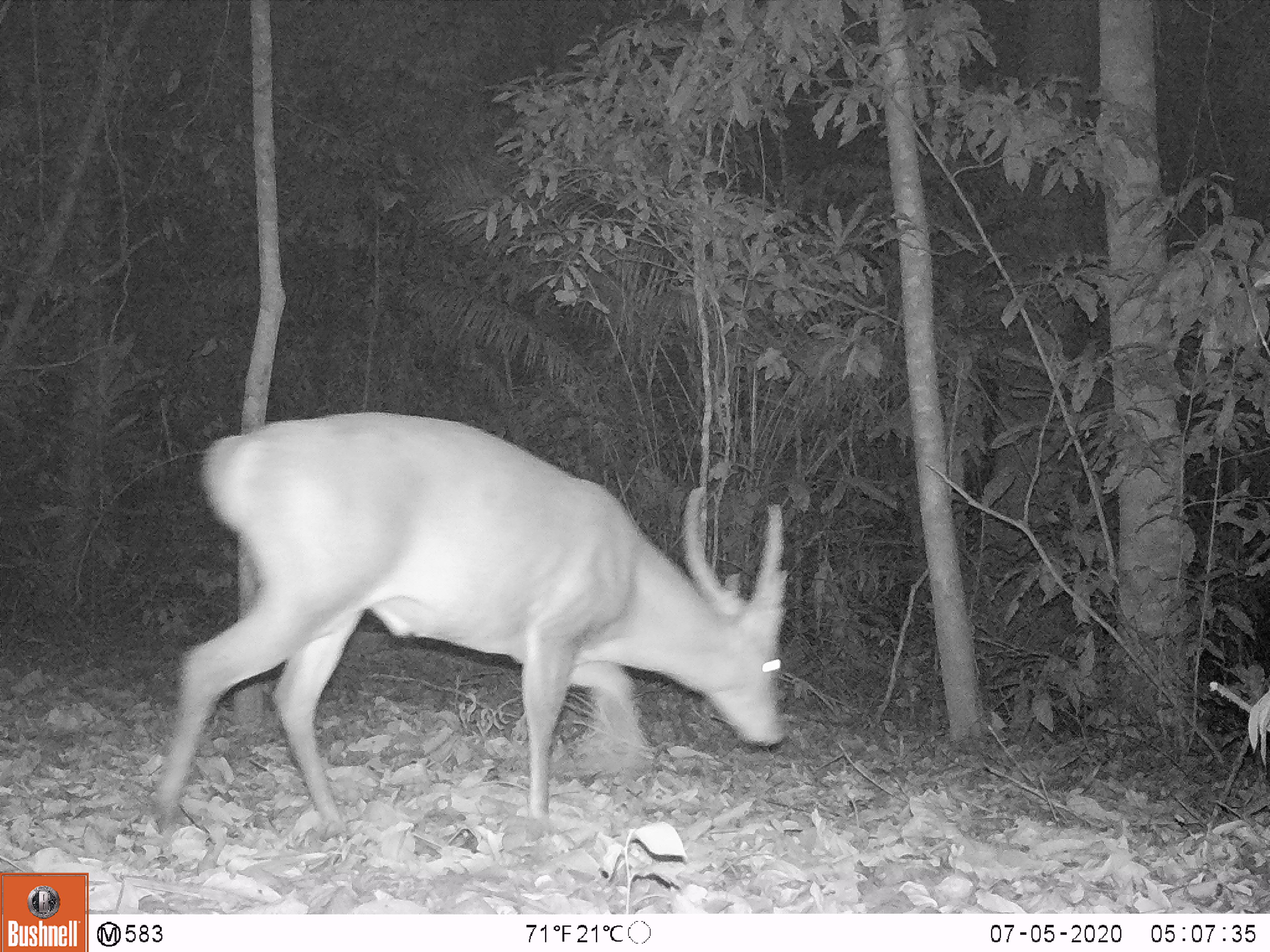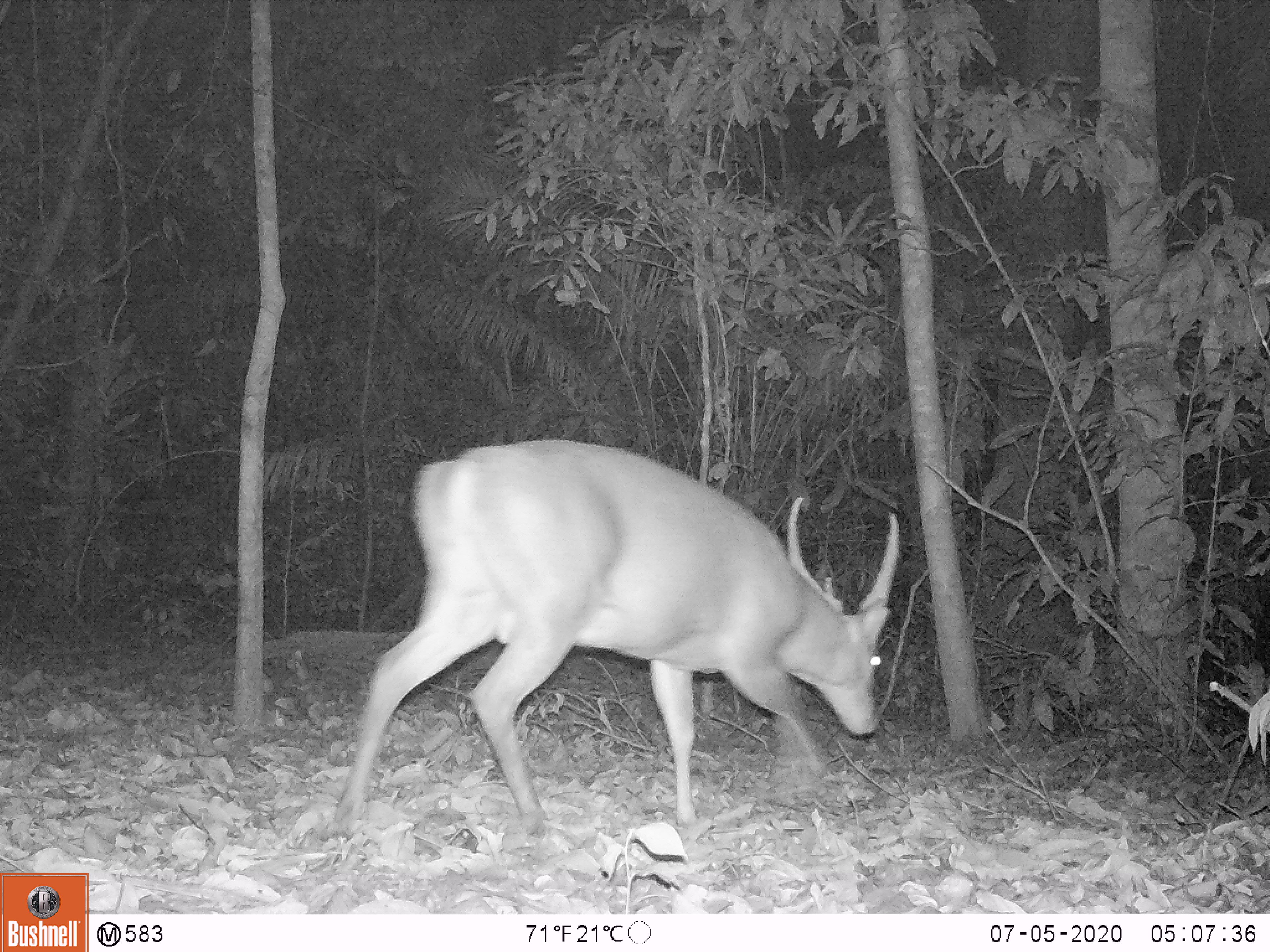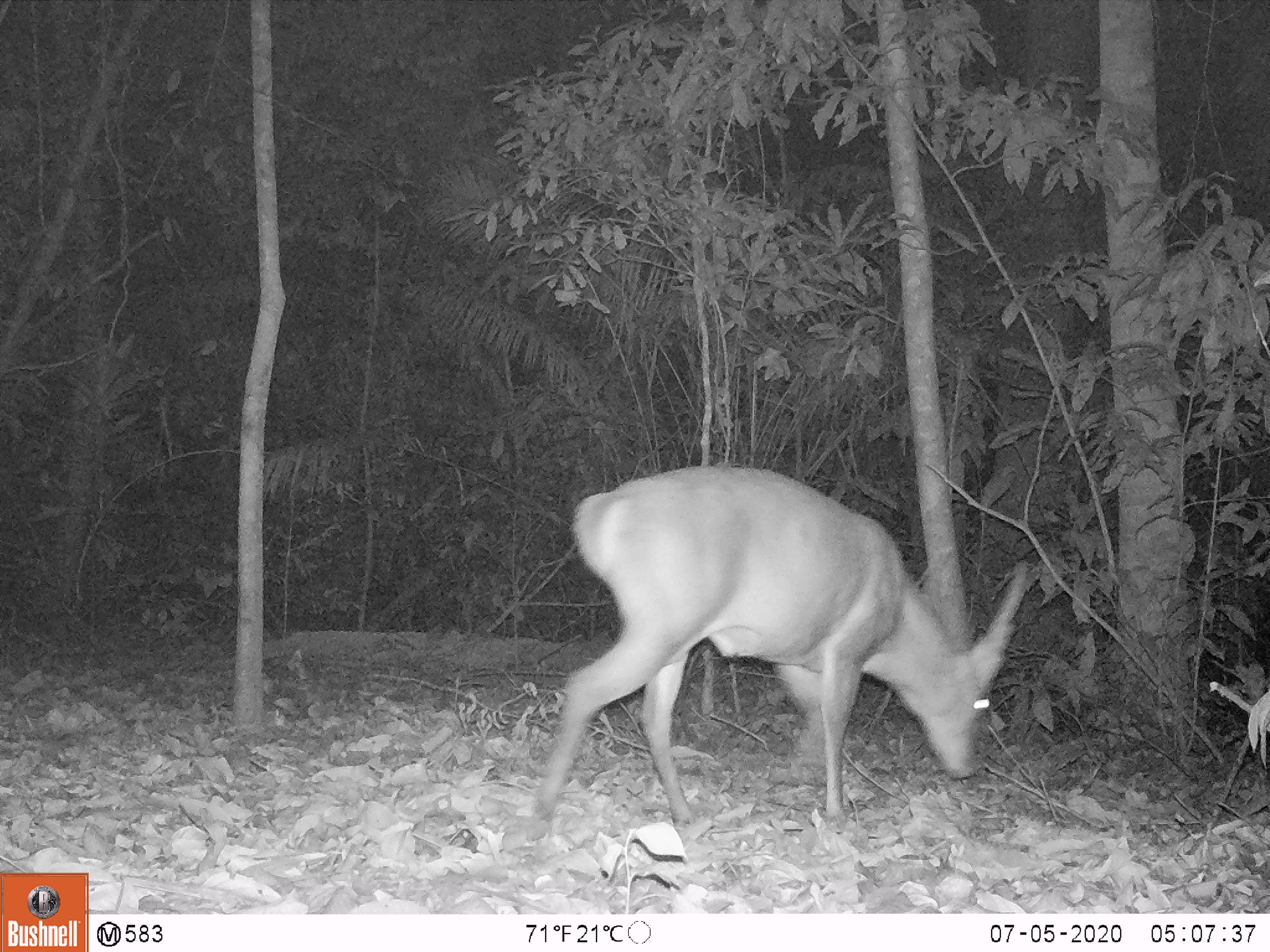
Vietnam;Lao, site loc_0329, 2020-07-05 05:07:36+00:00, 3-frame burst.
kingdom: Animalia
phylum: Chordata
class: Mammalia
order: Artiodactyla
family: Cervidae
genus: Muntiacus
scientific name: Muntiacus vuquangensis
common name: large-antlered muntjac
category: large antlered muntjac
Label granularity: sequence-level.